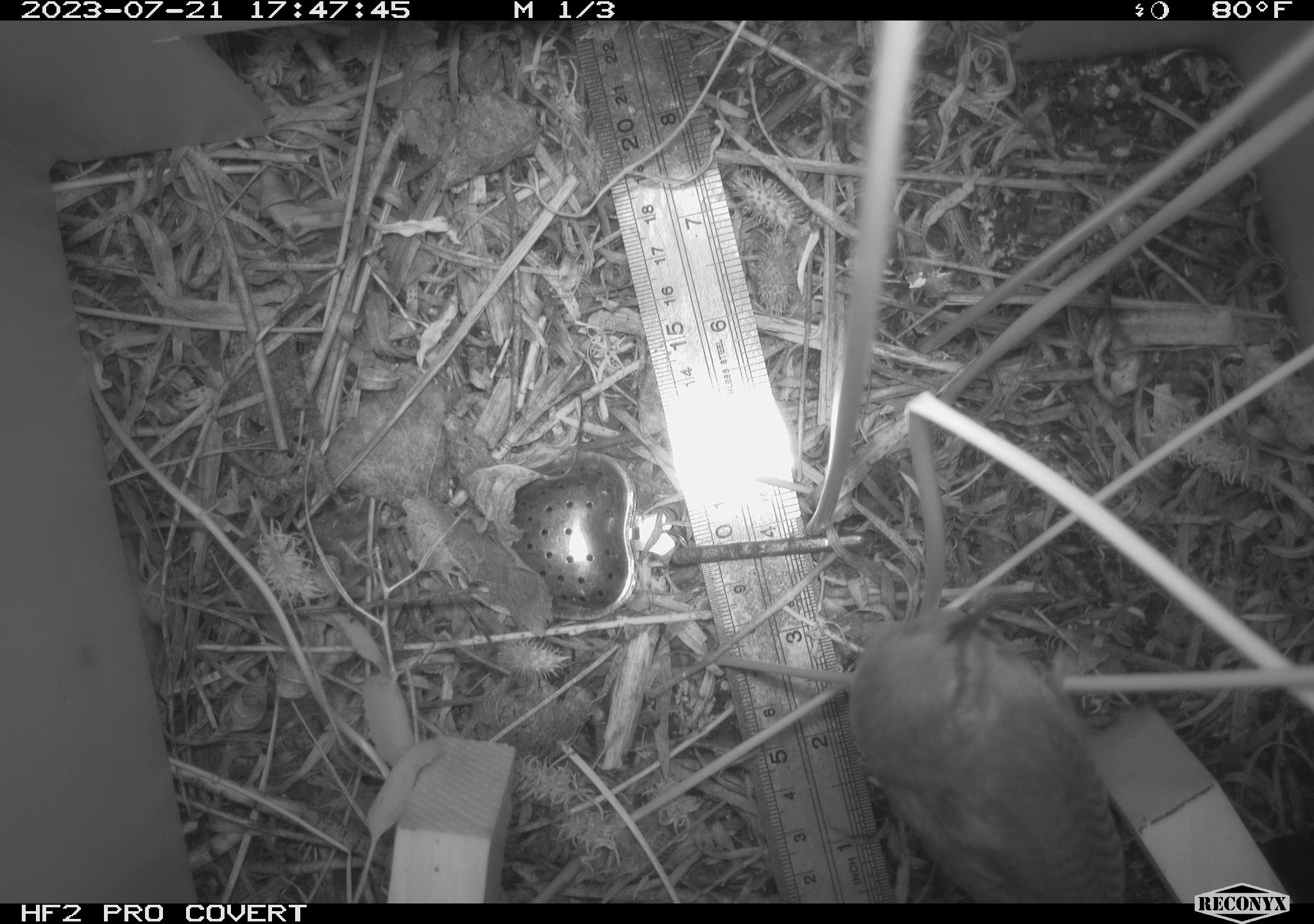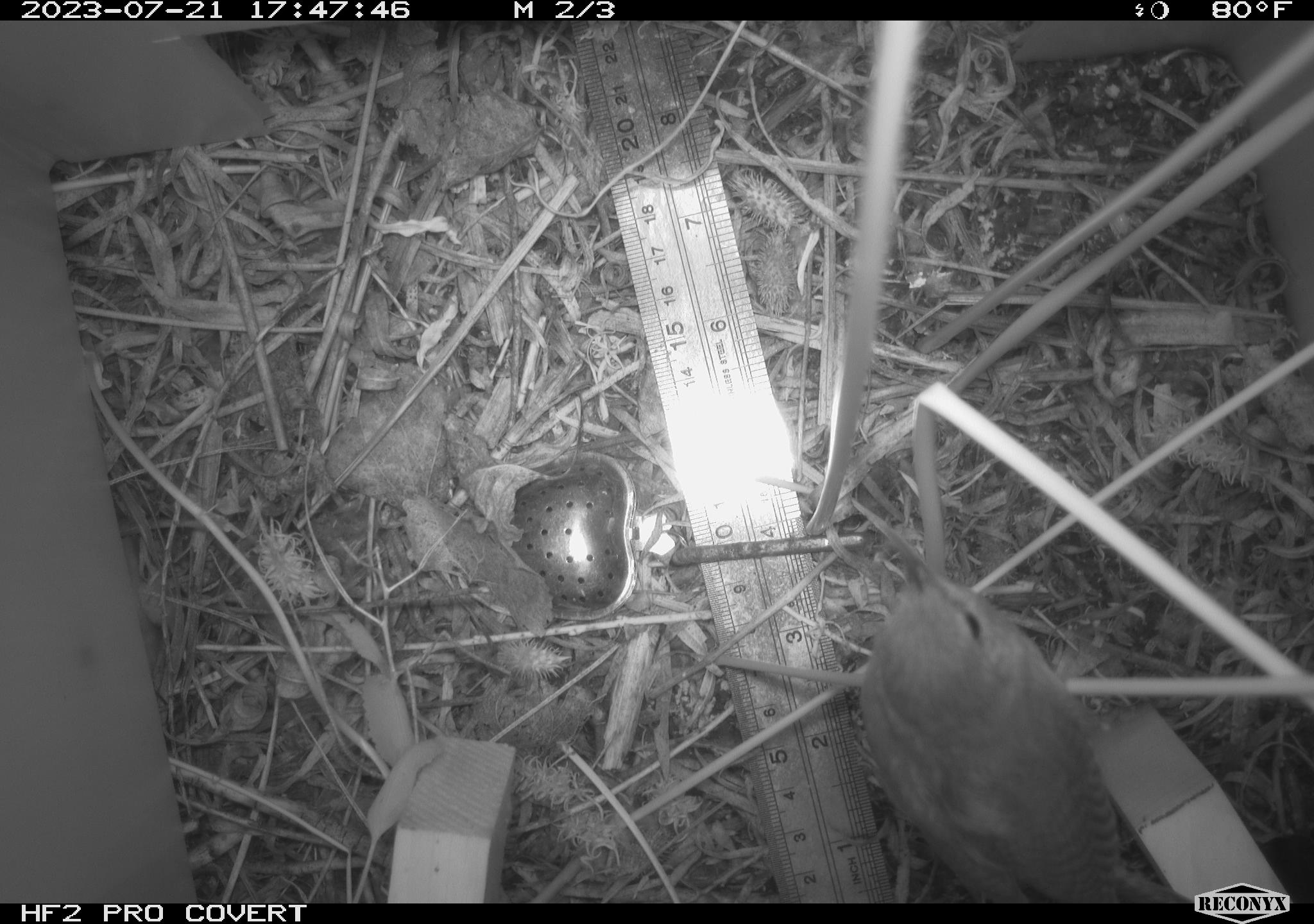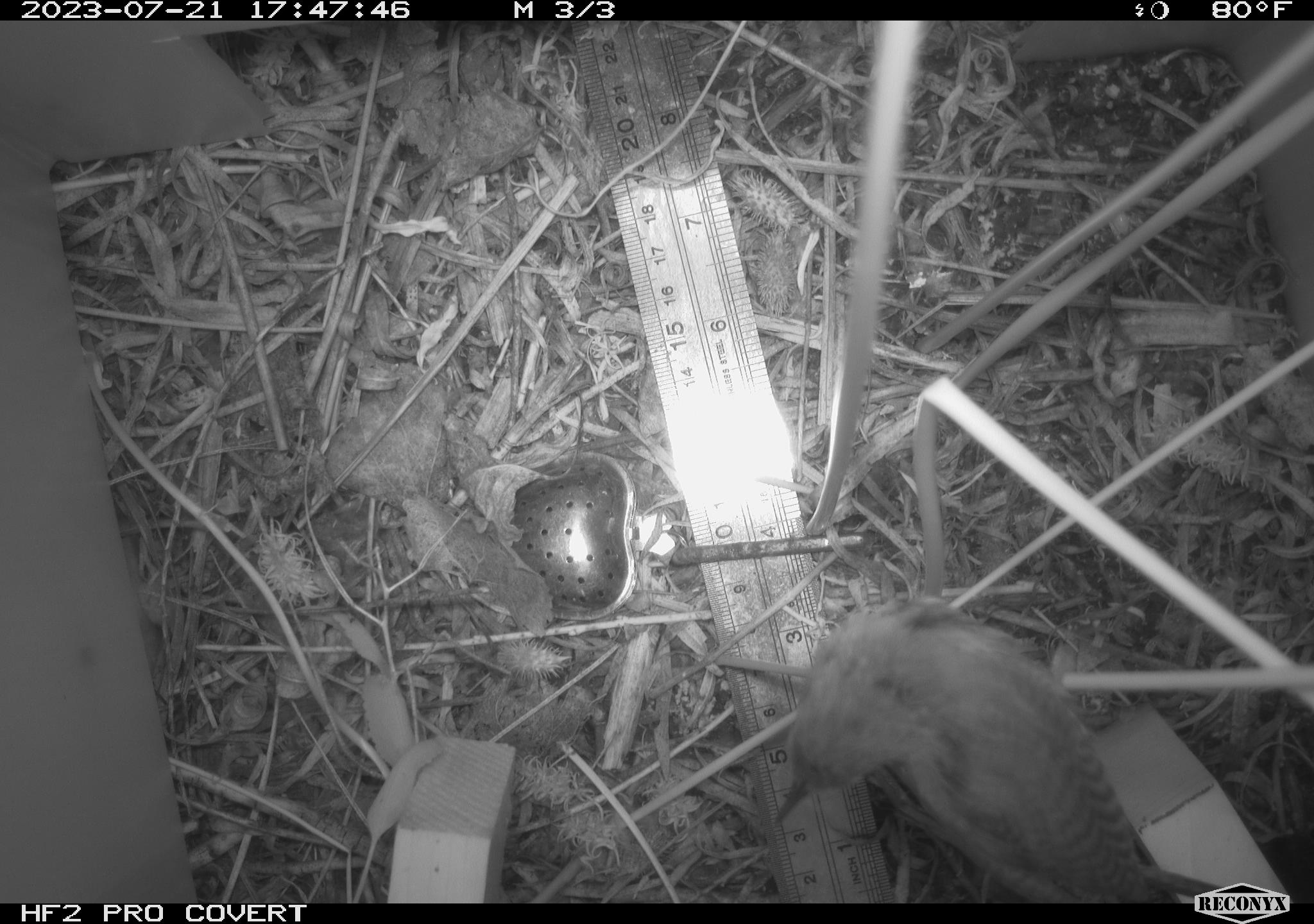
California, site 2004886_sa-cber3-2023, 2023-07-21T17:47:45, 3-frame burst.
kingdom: Animalia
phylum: Chordata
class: Aves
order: Passeriformes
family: Troglodytidae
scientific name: Troglodytidae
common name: wren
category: troglodytidae family